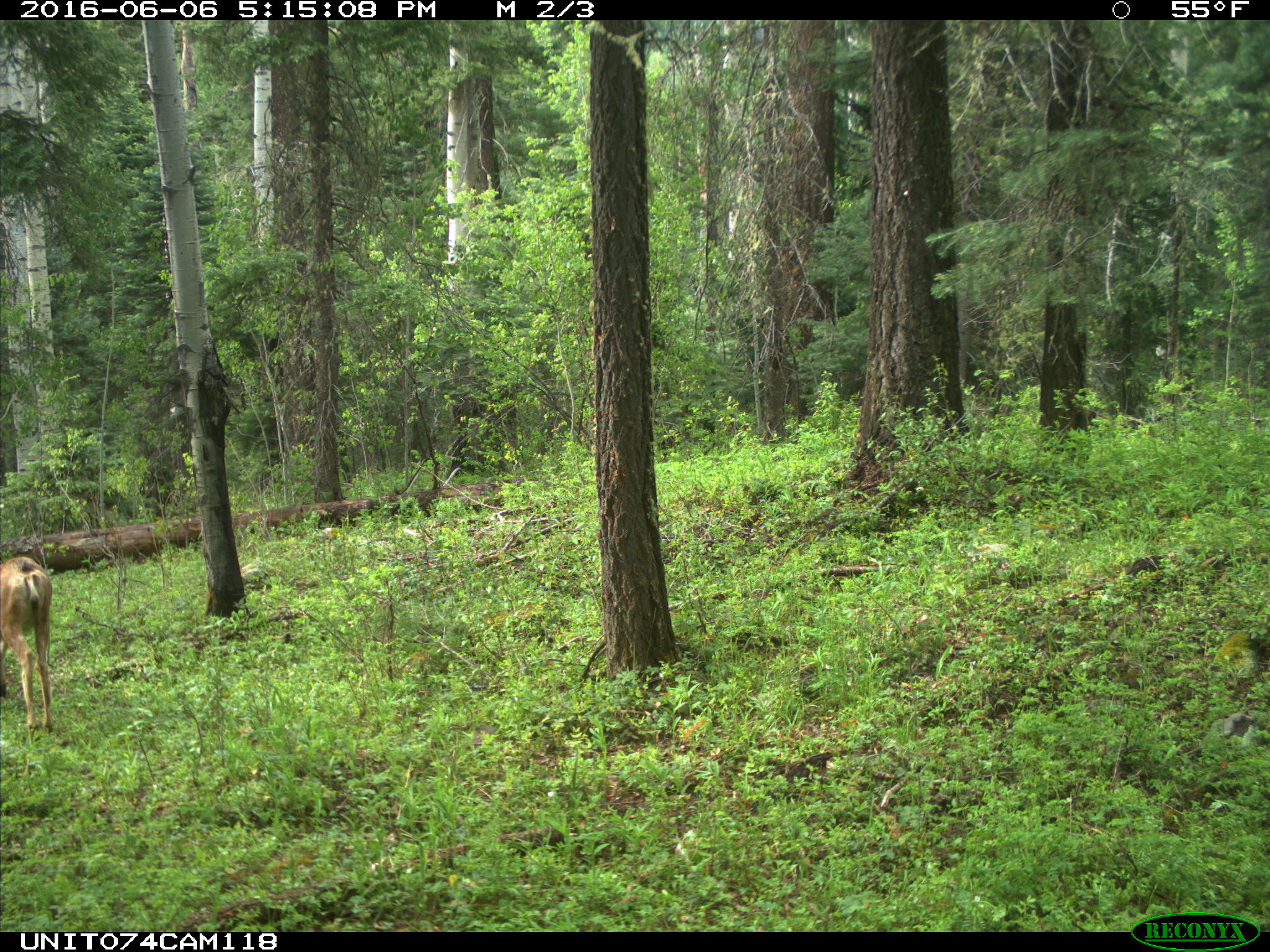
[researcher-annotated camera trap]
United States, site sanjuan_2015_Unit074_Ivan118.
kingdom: Animalia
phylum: Chordata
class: Mammalia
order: Artiodactyla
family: Cervidae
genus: Odocoileus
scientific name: Odocoileus hemionus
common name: mule deer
Odocoileus hemionus (mule deer).